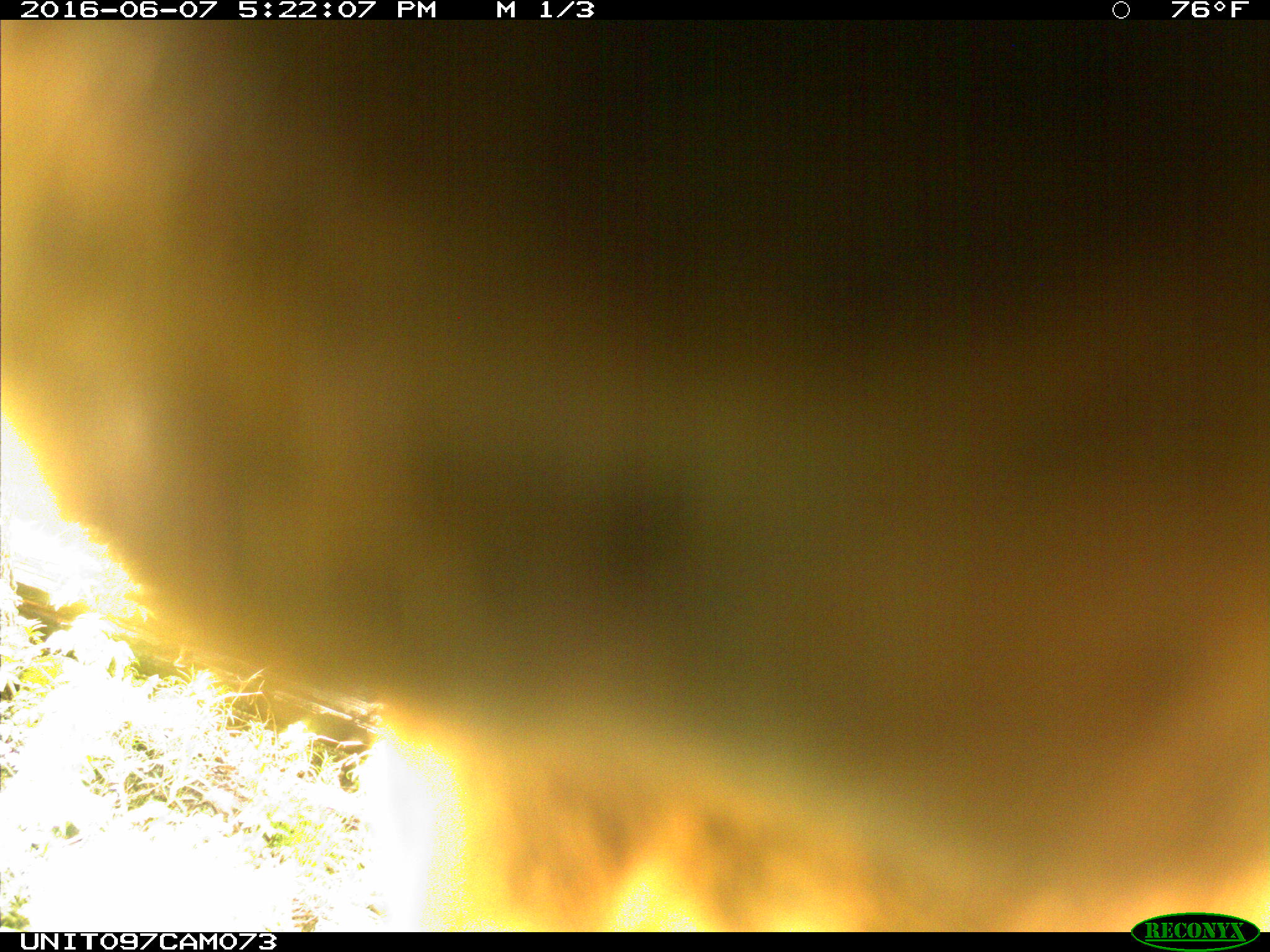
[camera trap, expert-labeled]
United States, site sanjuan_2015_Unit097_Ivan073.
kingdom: Animalia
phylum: Chordata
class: Mammalia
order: Artiodactyla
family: Cervidae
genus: Cervus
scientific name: Cervus elaphus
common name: red deer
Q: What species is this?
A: Cervus elaphus (red deer).